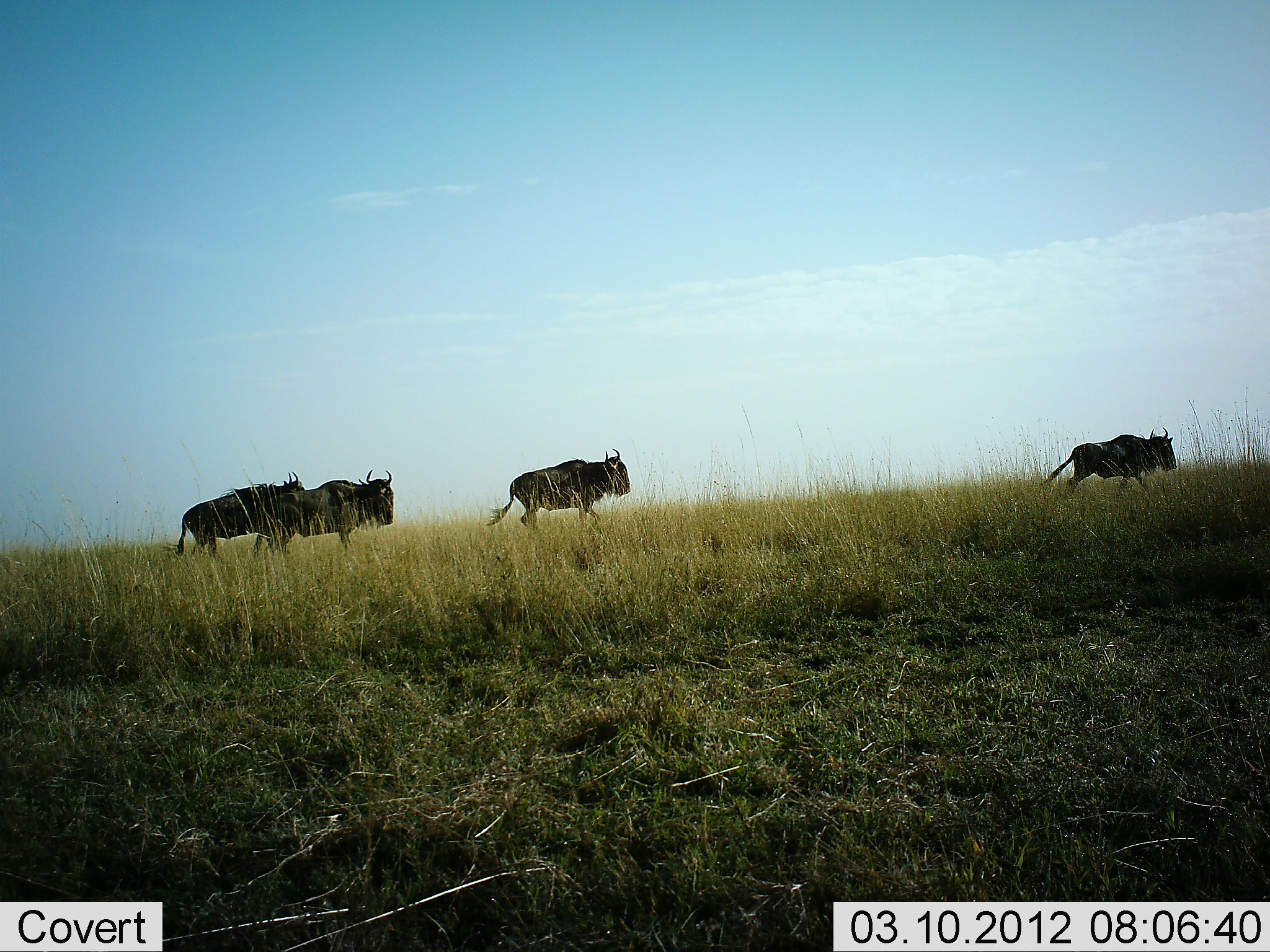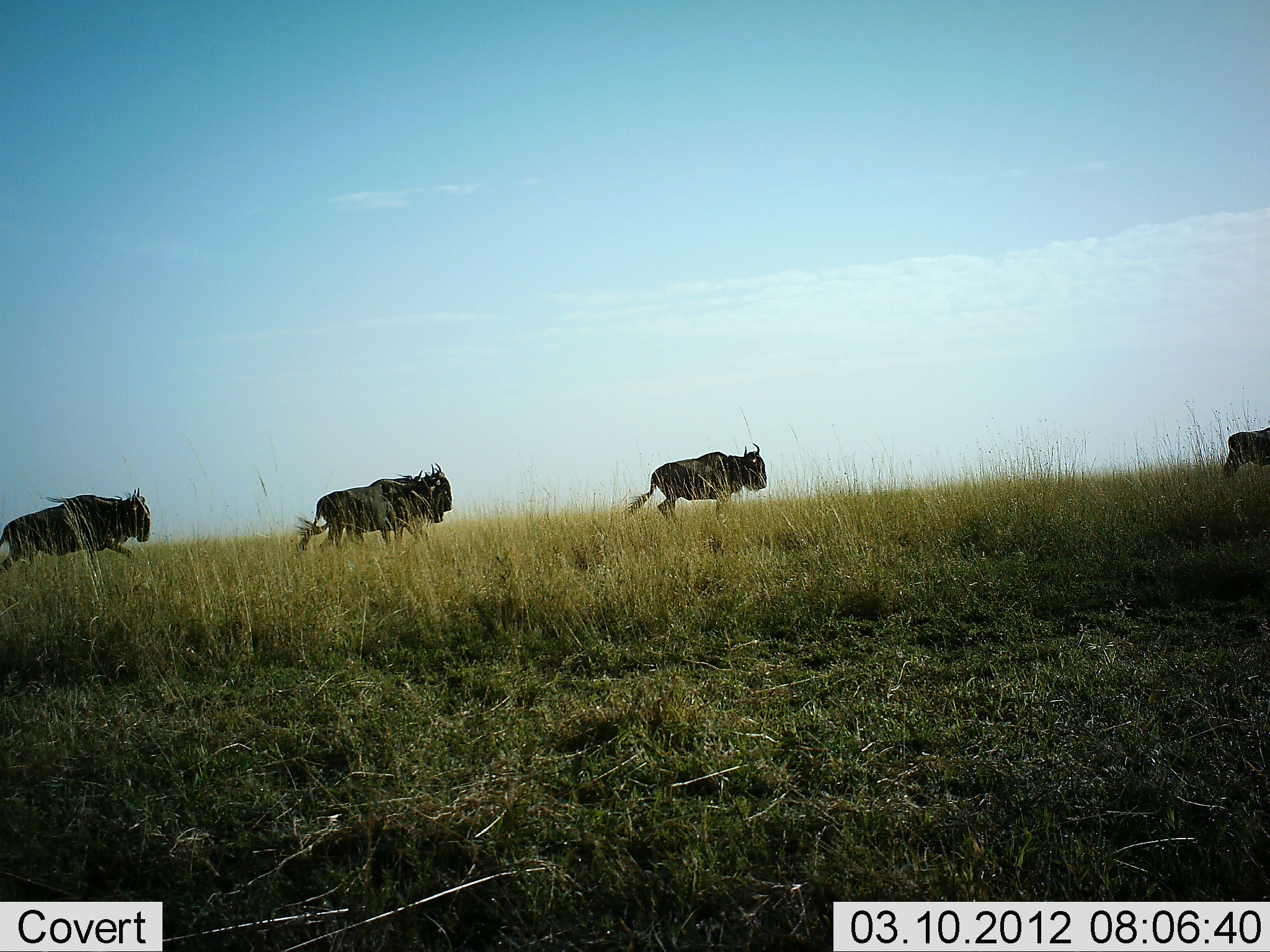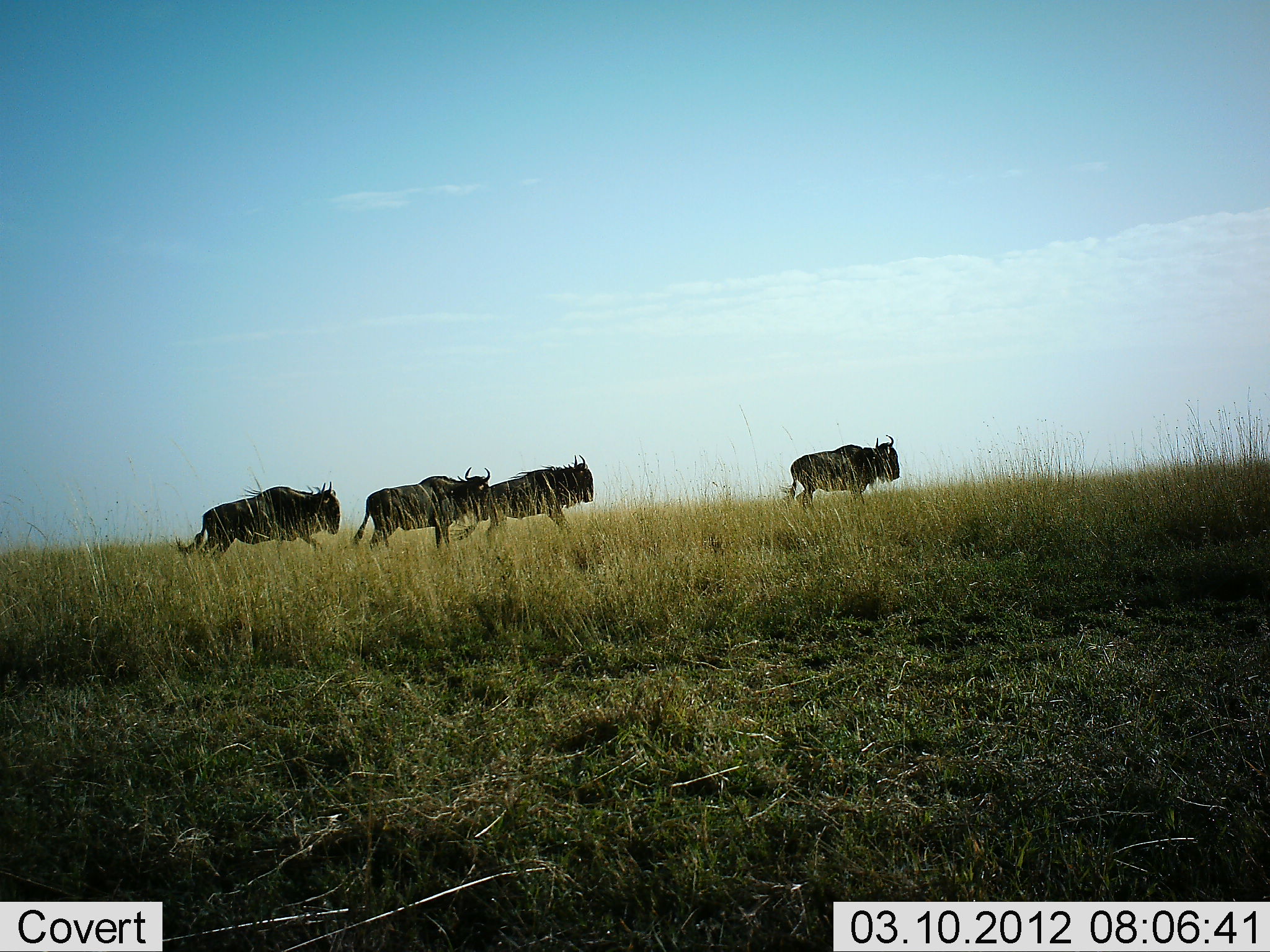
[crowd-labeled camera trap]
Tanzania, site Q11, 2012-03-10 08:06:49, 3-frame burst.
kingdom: Animalia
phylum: Chordata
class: Mammalia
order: Artiodactyla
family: Bovidae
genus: Connochaetes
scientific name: Connochaetes taurinus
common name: blue wildebeest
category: wildebeest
Wildebeest (blue wildebeest) (Connochaetes taurinus), count 5. Behavior (volunteer vote fractions): standing 0%, resting 0%, moving 100%, interacting 0%. Young present (vote fraction): 0%. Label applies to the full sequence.